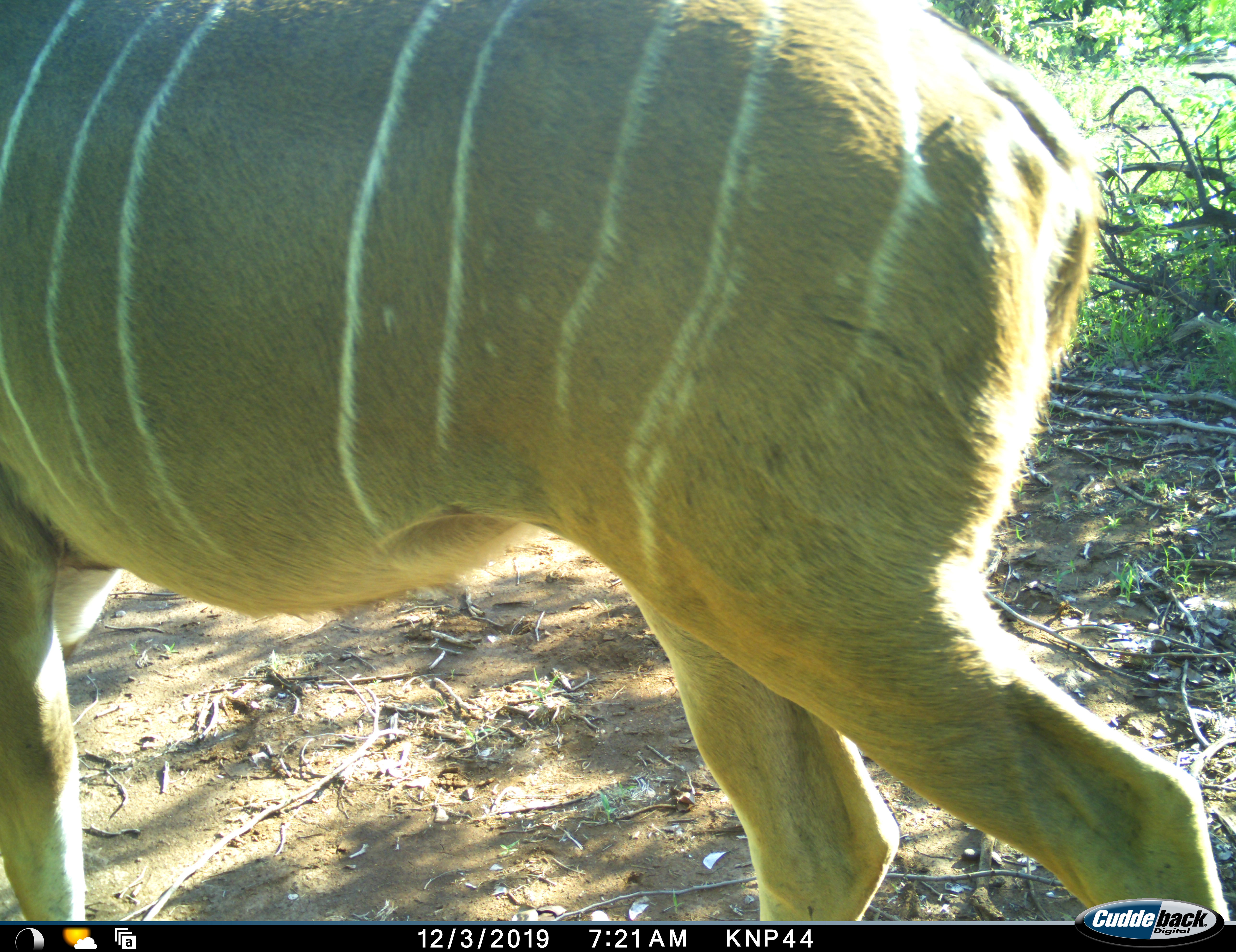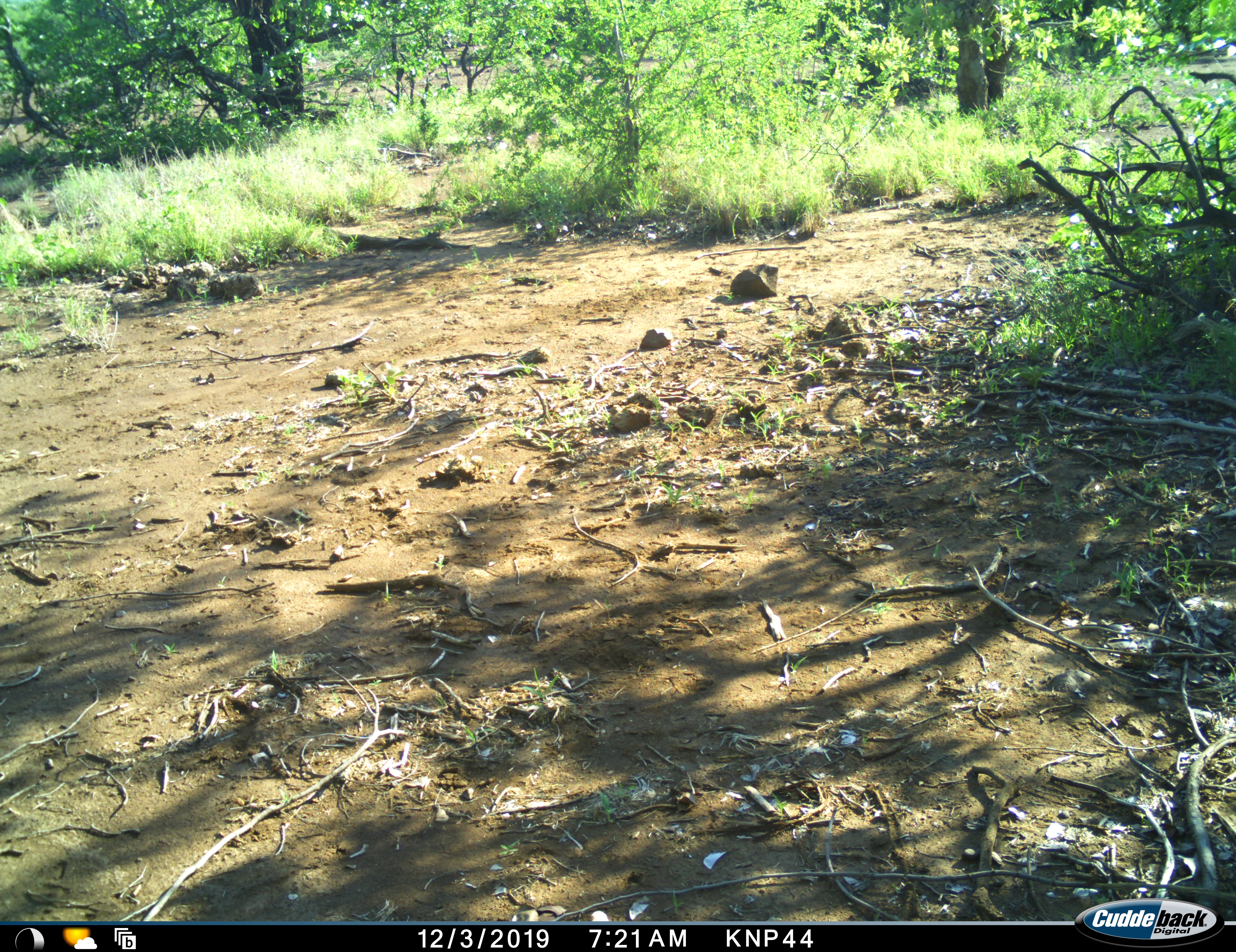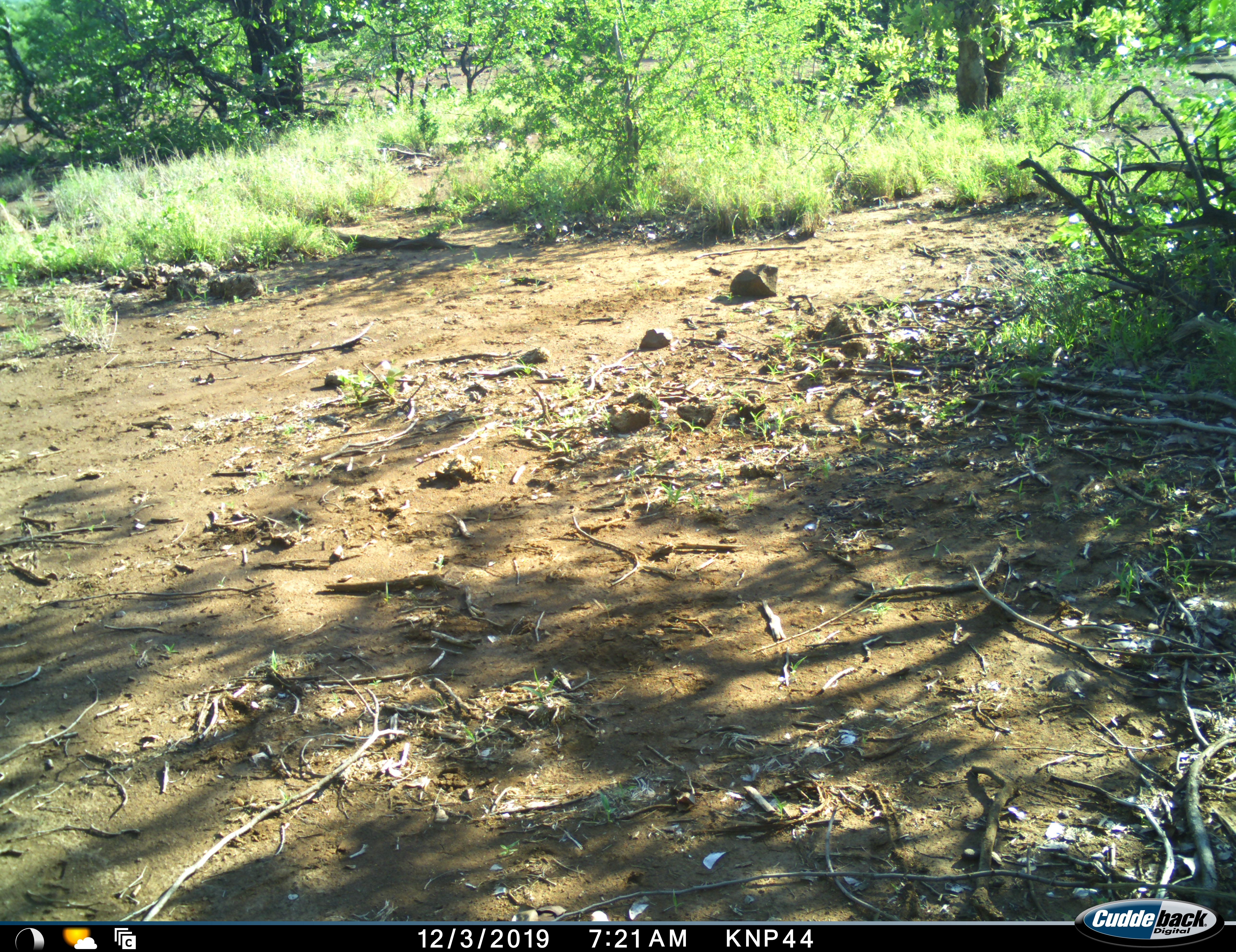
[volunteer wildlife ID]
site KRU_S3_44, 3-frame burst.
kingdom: Animalia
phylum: Chordata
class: Mammalia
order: Artiodactyla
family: Bovidae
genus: Tragelaphus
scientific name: Tragelaphus angasii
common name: nyala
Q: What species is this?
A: Nyala (Tragelaphus angasii).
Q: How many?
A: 1.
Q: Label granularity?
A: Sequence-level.